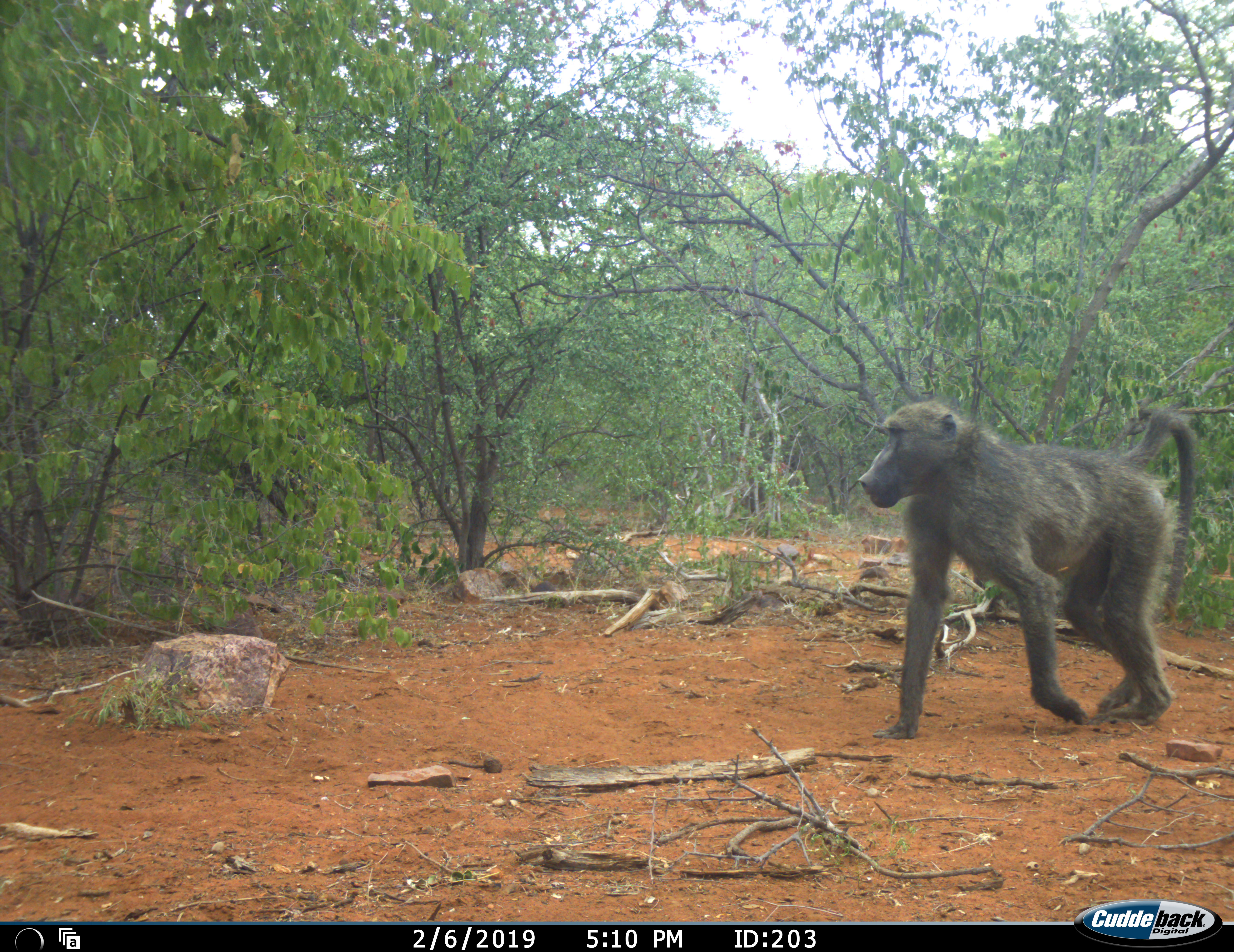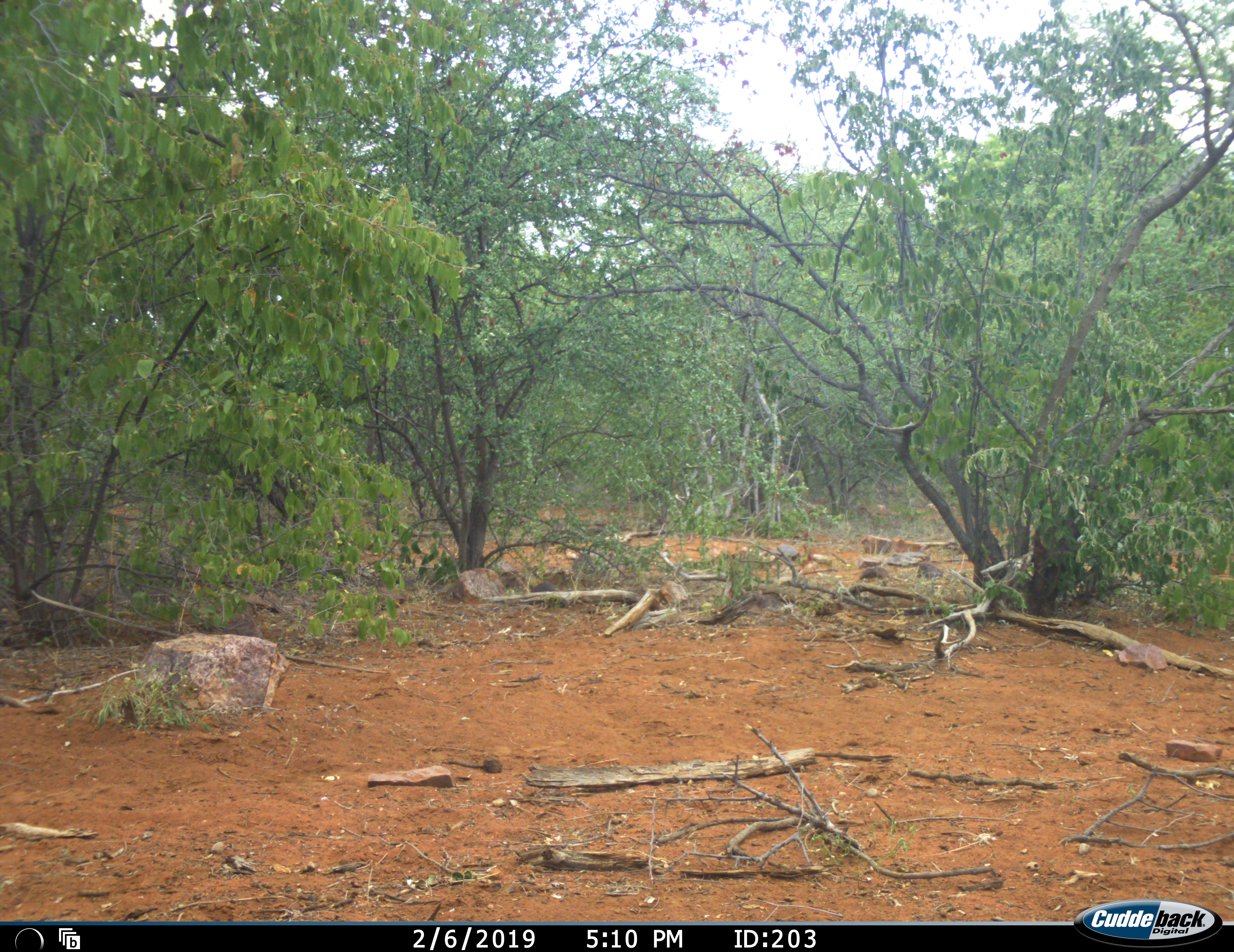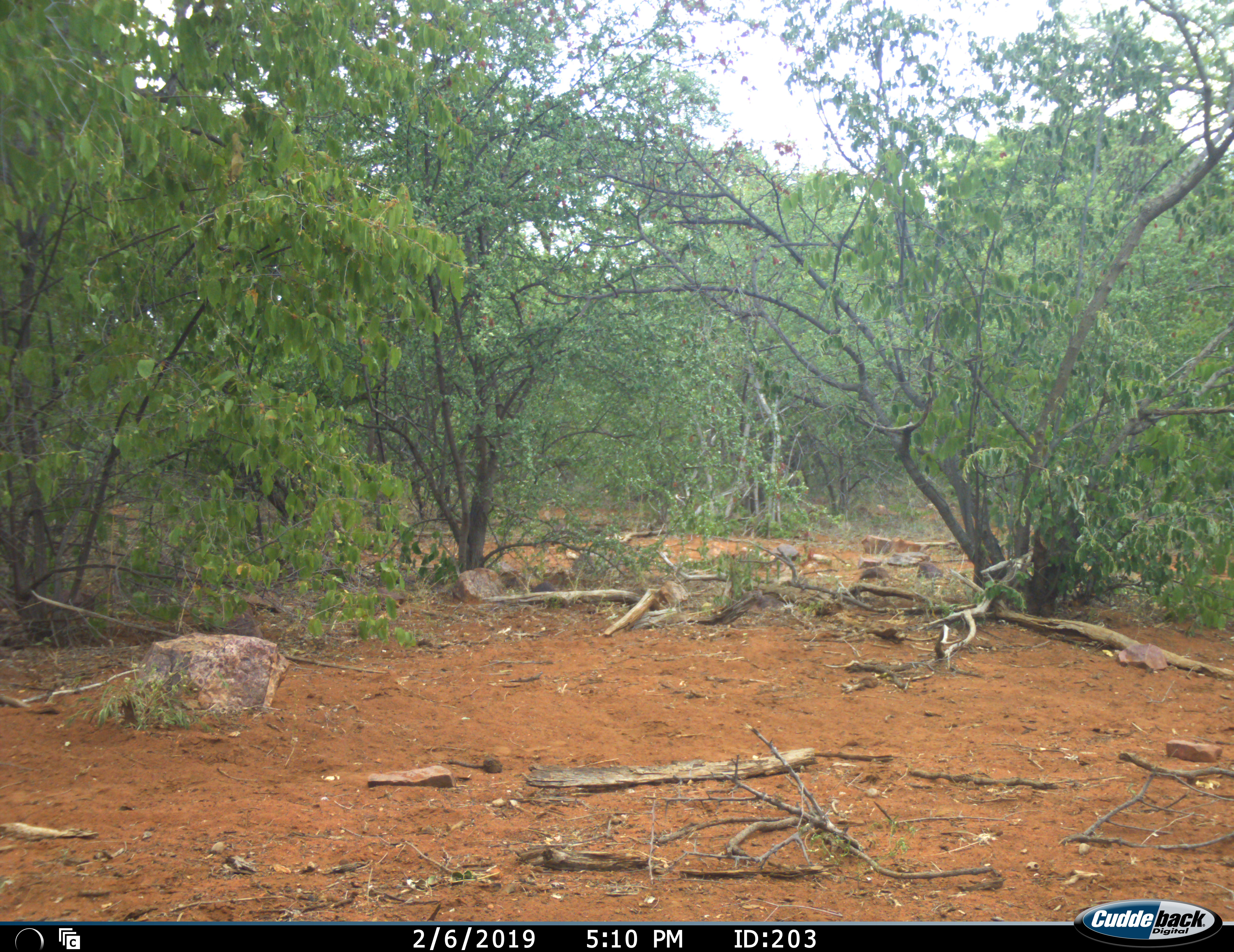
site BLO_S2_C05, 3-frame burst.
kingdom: Animalia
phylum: Chordata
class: Mammalia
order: Primates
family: Cercopithecidae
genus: Papio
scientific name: Papio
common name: baboon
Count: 1.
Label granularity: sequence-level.